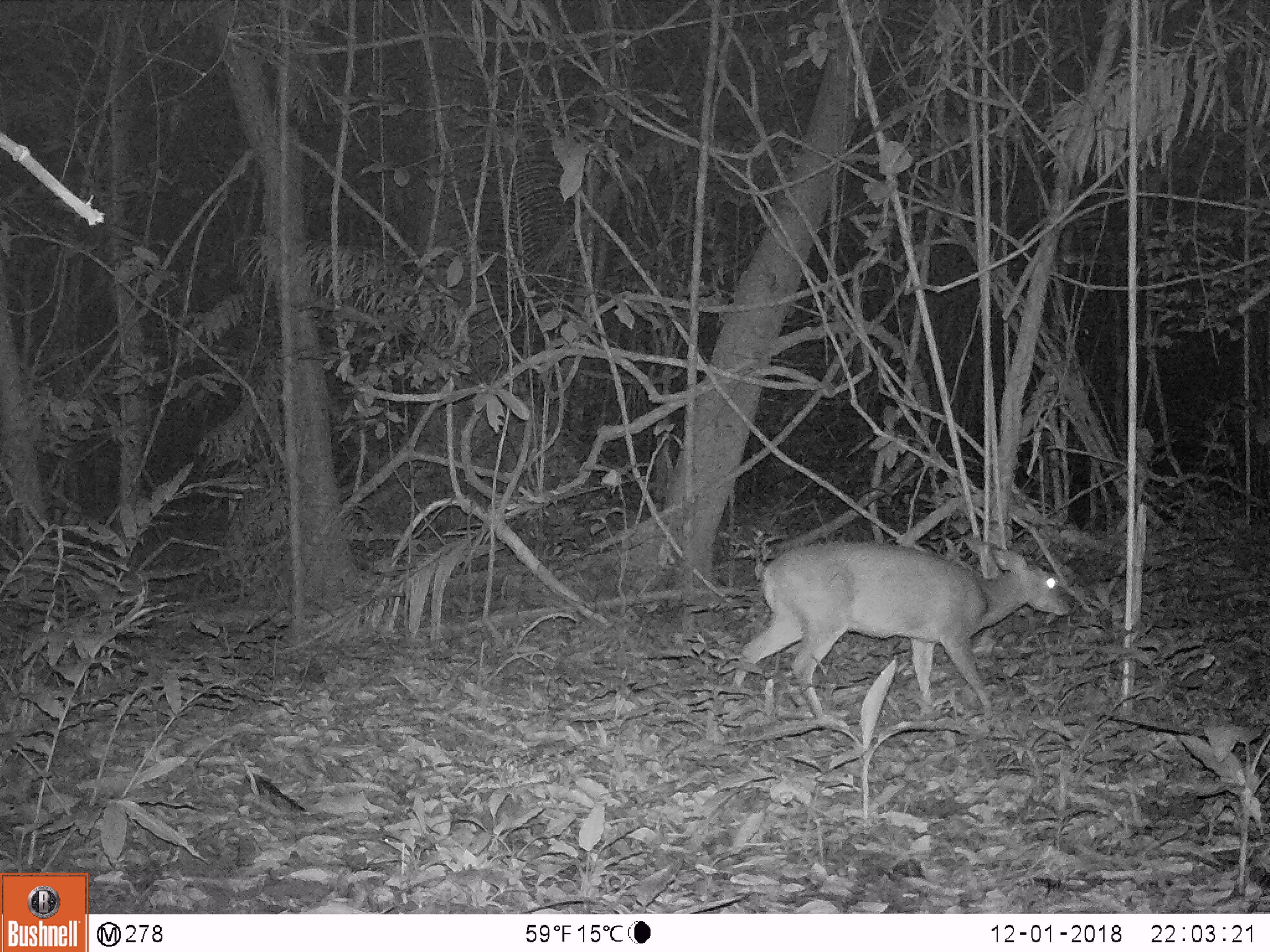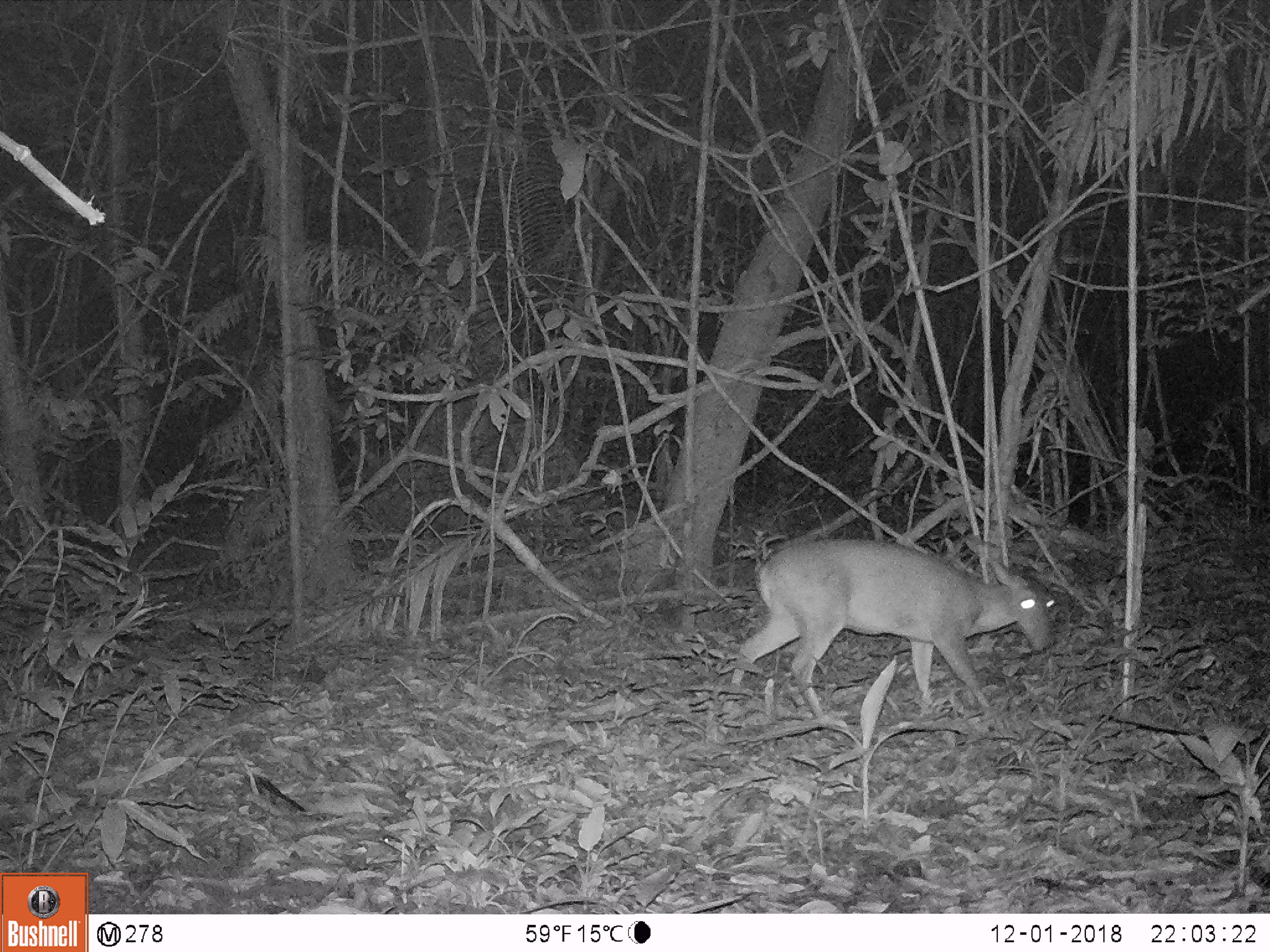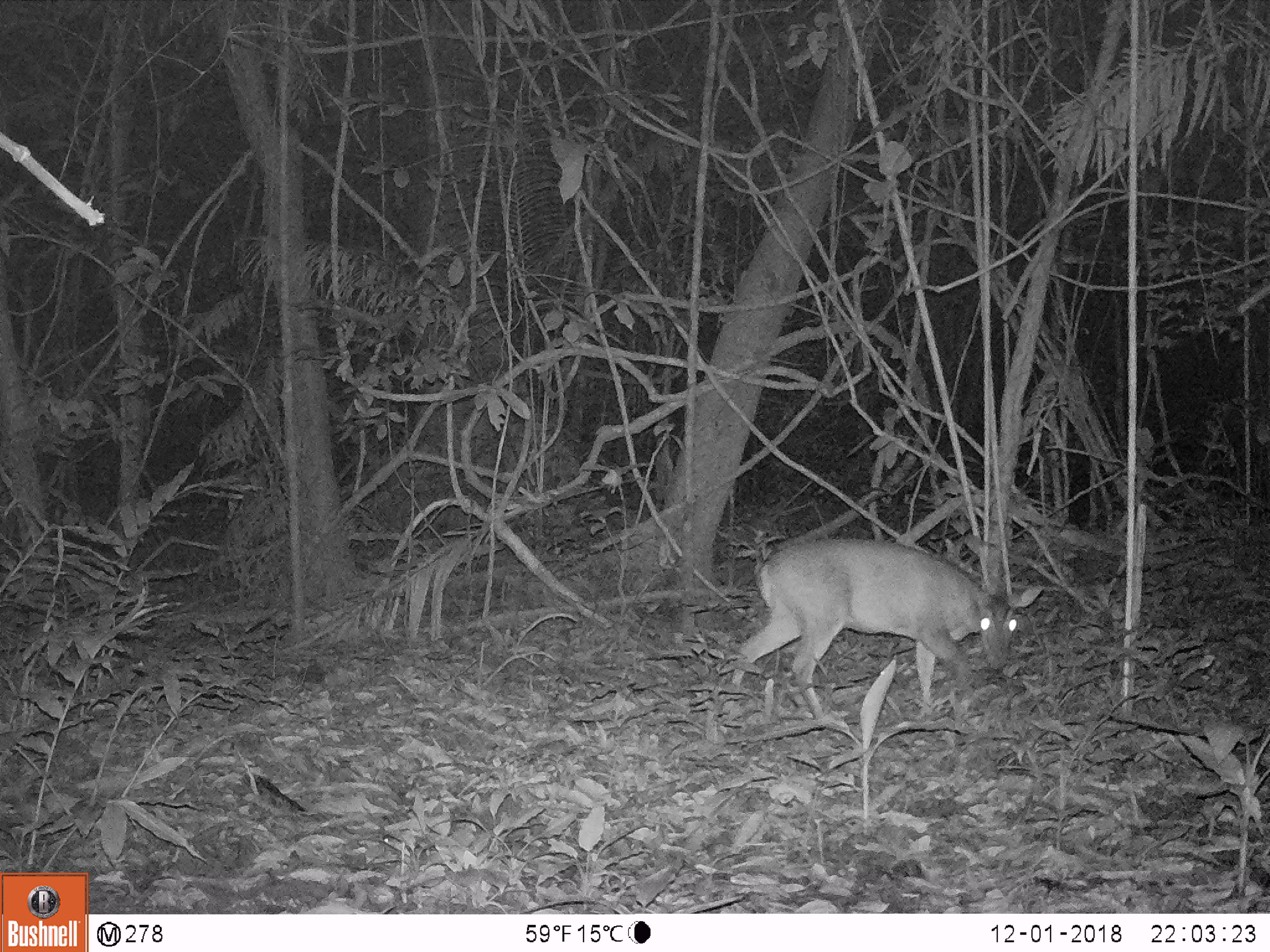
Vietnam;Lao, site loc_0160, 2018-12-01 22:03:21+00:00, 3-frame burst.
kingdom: Animalia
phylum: Chordata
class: Mammalia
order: Artiodactyla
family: Cervidae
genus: Muntiacus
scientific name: Muntiacus vuquangensis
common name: large-antlered muntjac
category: large antlered muntjac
Large antlered muntjac (large-antlered muntjac) (Muntiacus vuquangensis). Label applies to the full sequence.